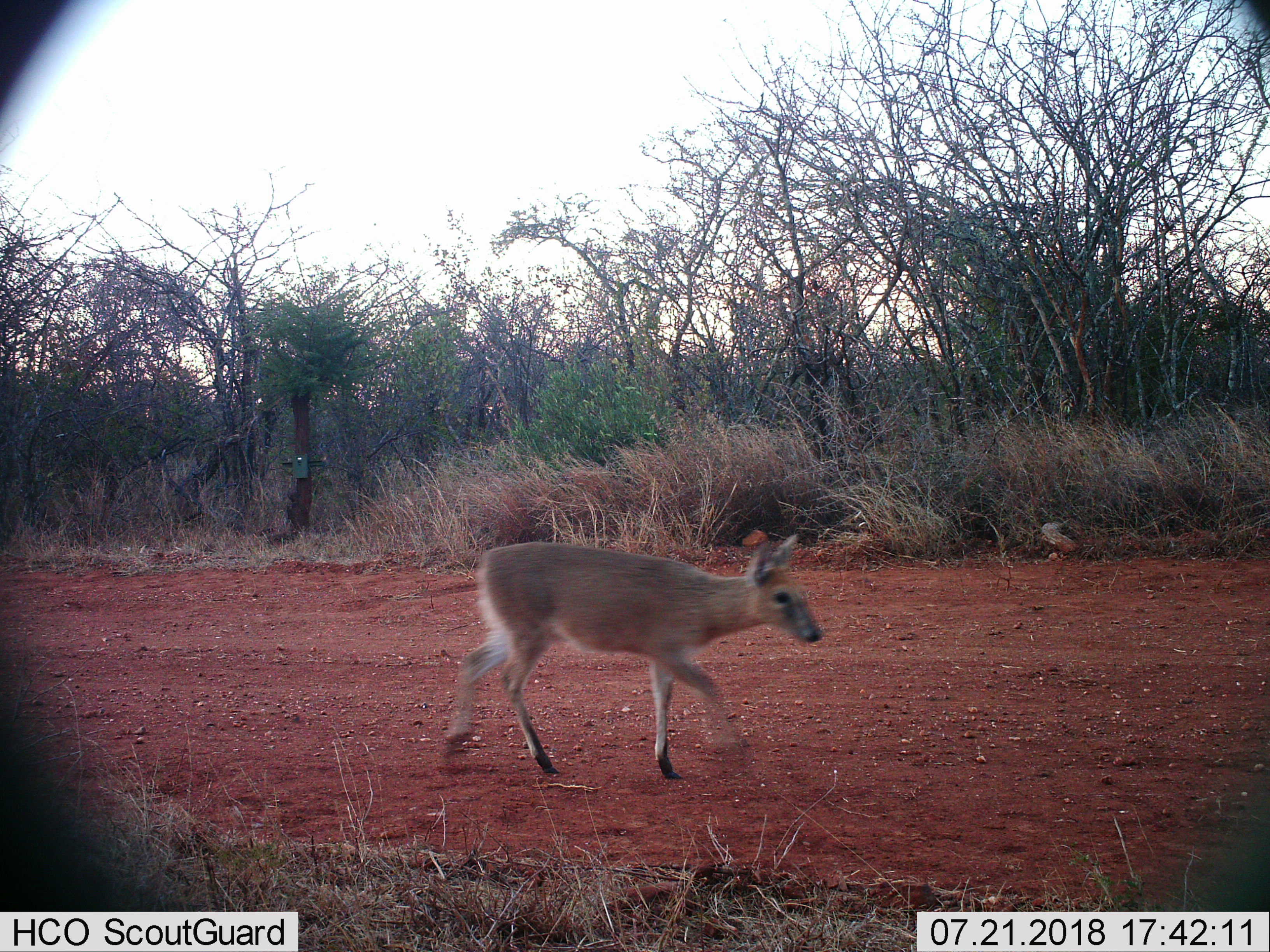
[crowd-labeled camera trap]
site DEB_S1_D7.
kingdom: Animalia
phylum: Chordata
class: Mammalia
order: Artiodactyla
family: Bovidae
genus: Sylvicapra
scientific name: Sylvicapra grimmia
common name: common duiker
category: duikercommongrey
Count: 1.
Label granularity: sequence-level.